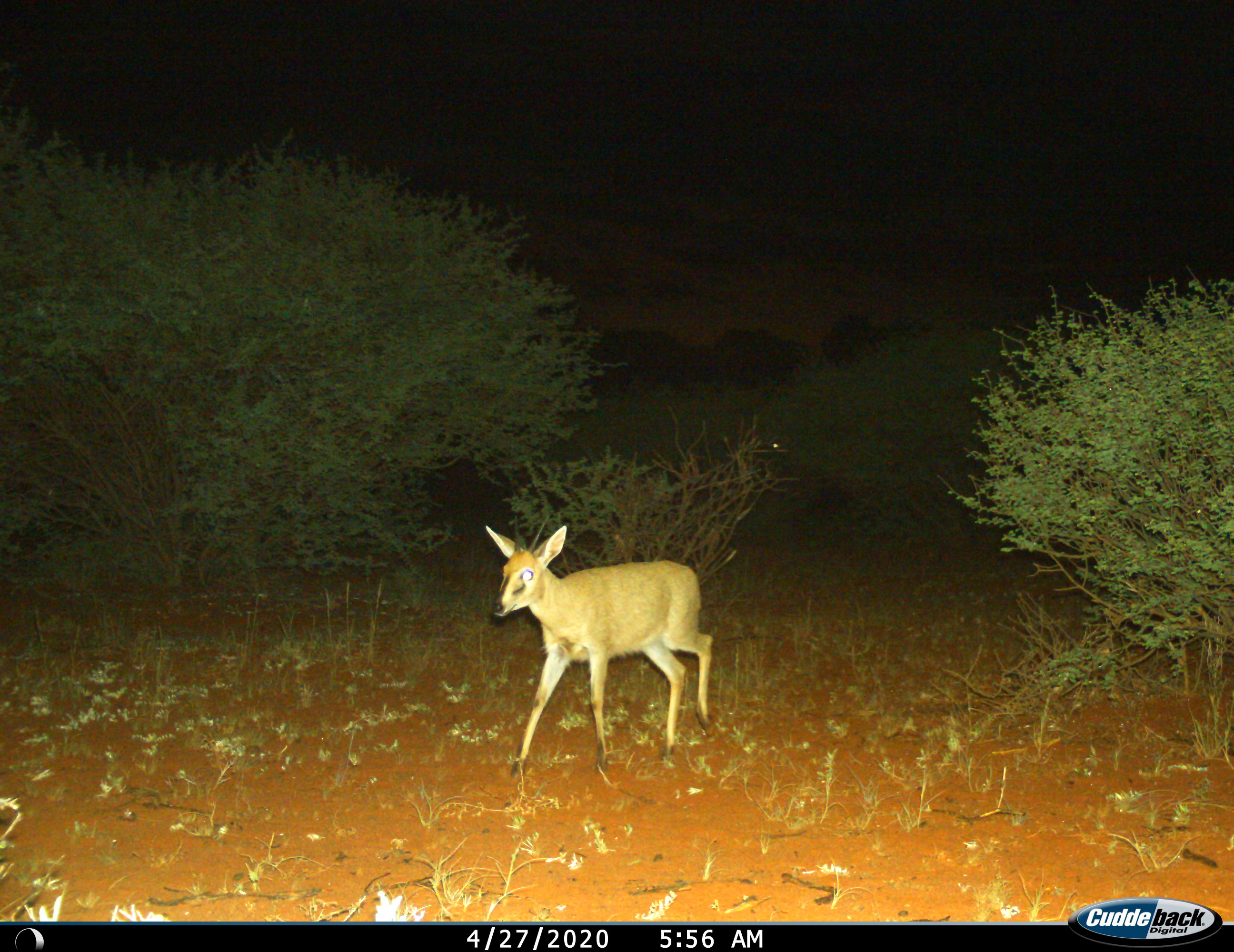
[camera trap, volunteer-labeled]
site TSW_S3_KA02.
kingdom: Animalia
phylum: Chordata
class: Mammalia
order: Artiodactyla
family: Bovidae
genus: Sylvicapra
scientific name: Sylvicapra grimmia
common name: common duiker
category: duikercommongrey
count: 1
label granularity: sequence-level